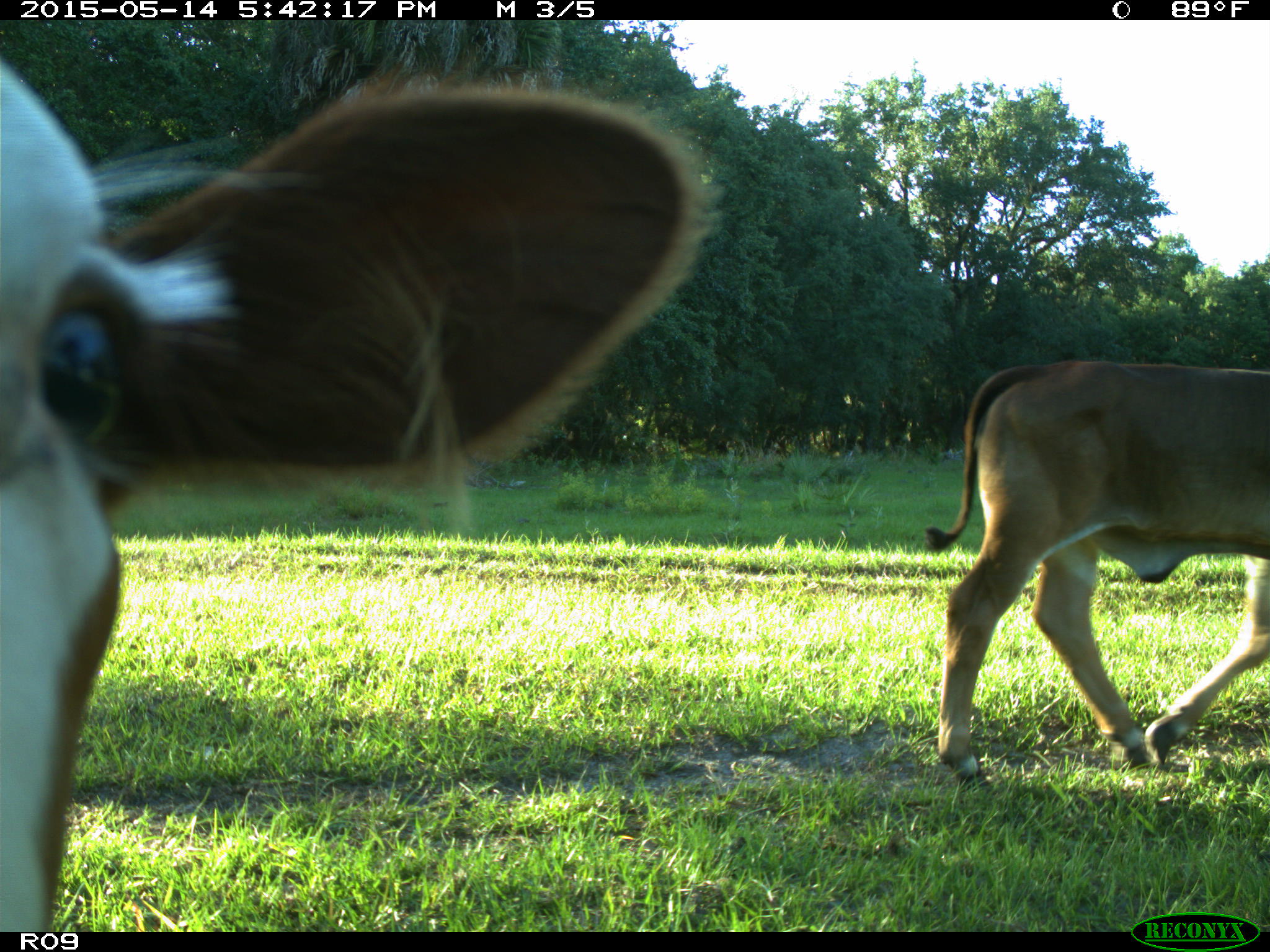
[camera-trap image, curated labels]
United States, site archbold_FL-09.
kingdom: Animalia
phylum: Chordata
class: Mammalia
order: Artiodactyla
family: Bovidae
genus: Bos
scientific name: Bos taurus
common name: domestic cow